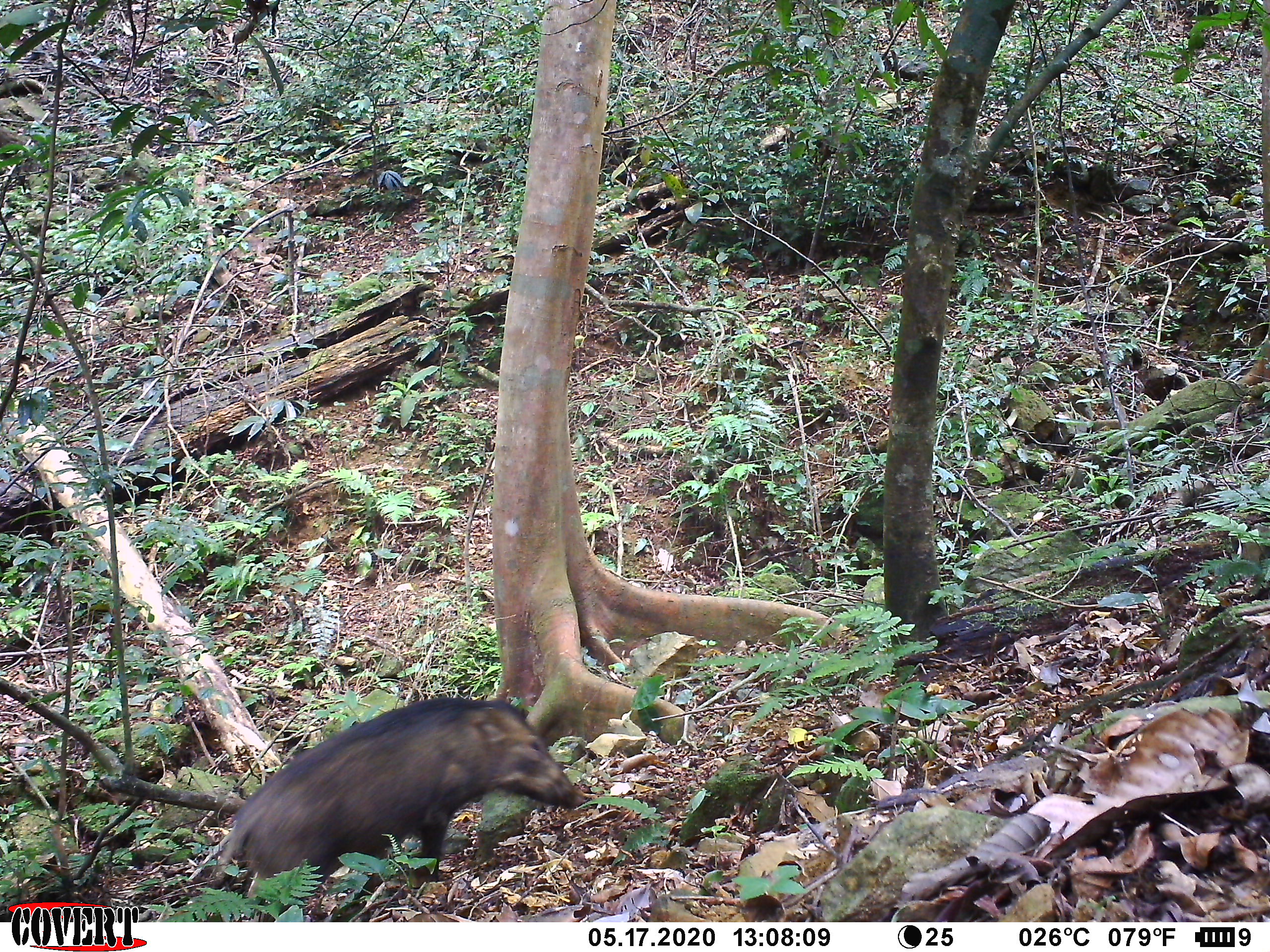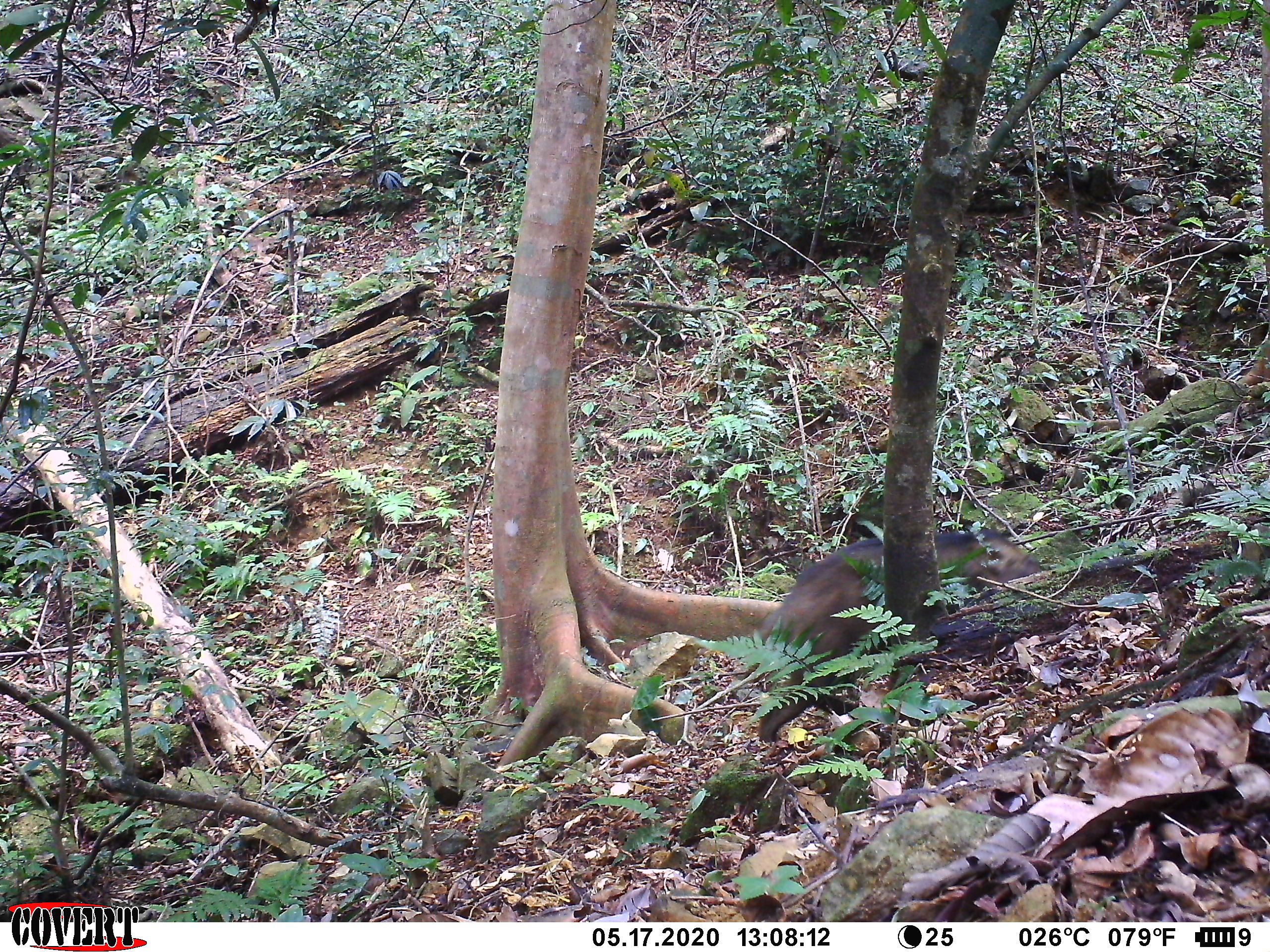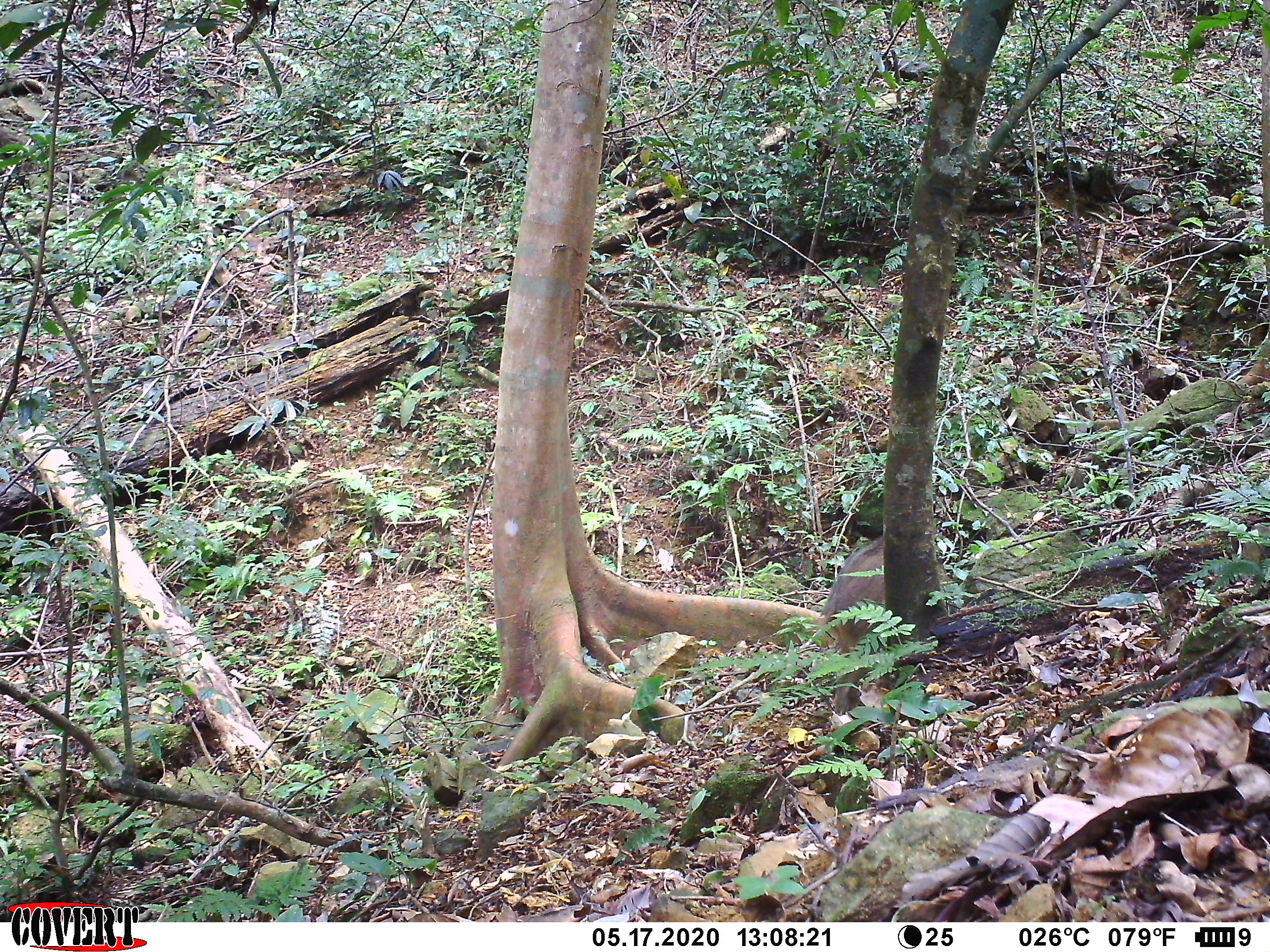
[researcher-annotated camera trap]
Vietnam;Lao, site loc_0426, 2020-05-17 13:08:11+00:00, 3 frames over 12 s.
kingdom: Animalia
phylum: Chordata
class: Mammalia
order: Artiodactyla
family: Suidae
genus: Sus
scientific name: Sus scrofa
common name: eurasian wild pig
Eurasian wild pig (Sus scrofa). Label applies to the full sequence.